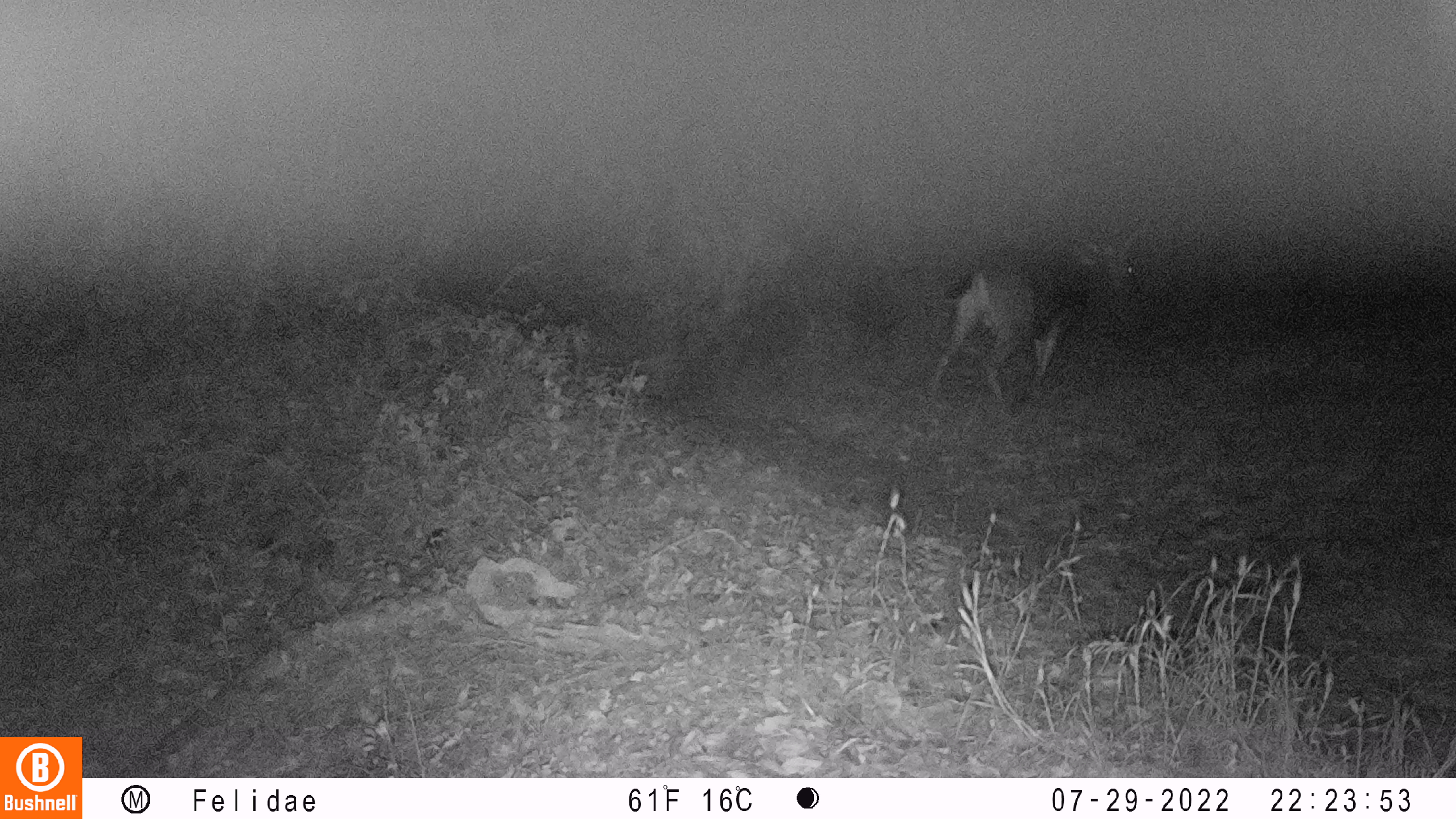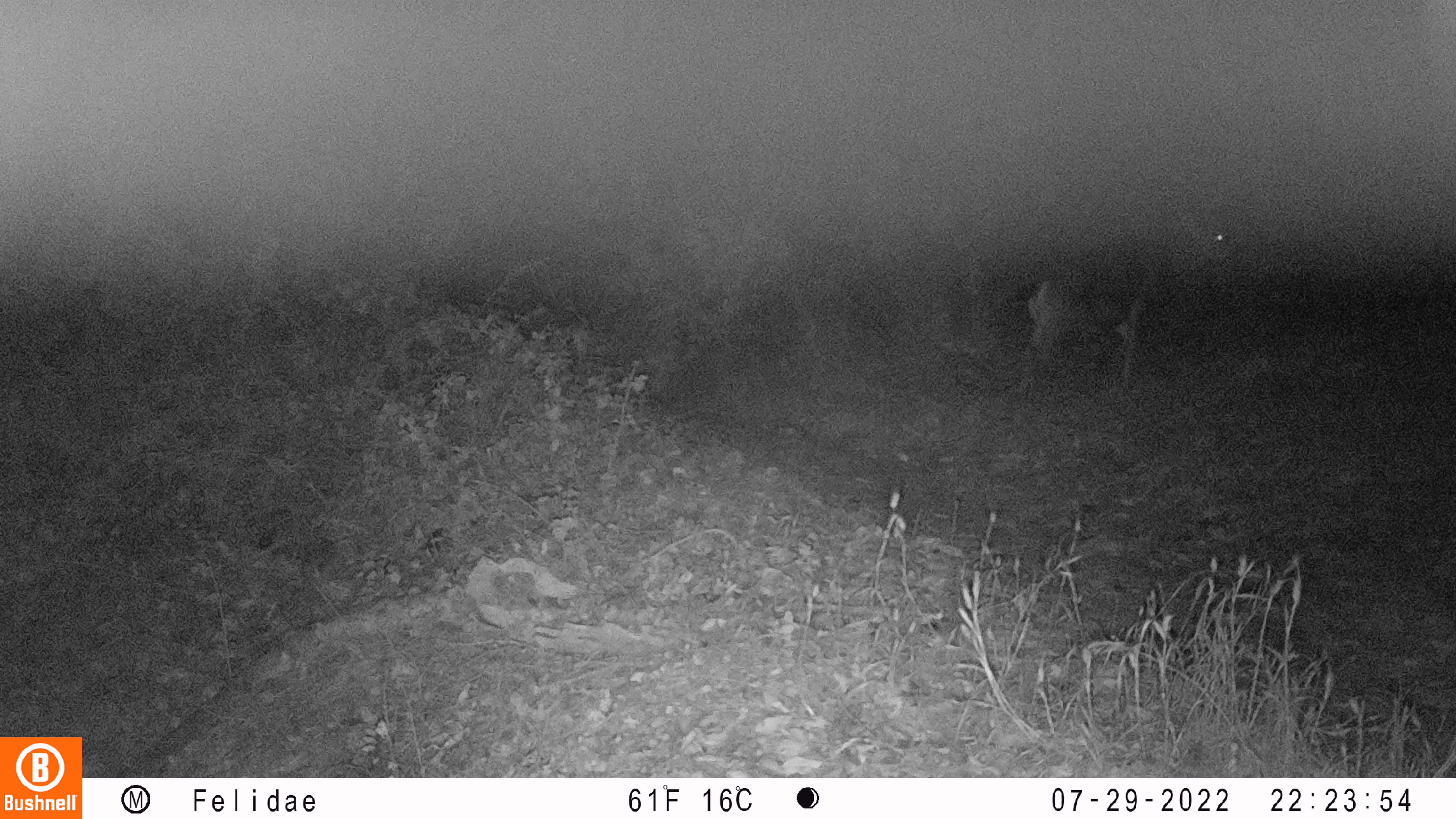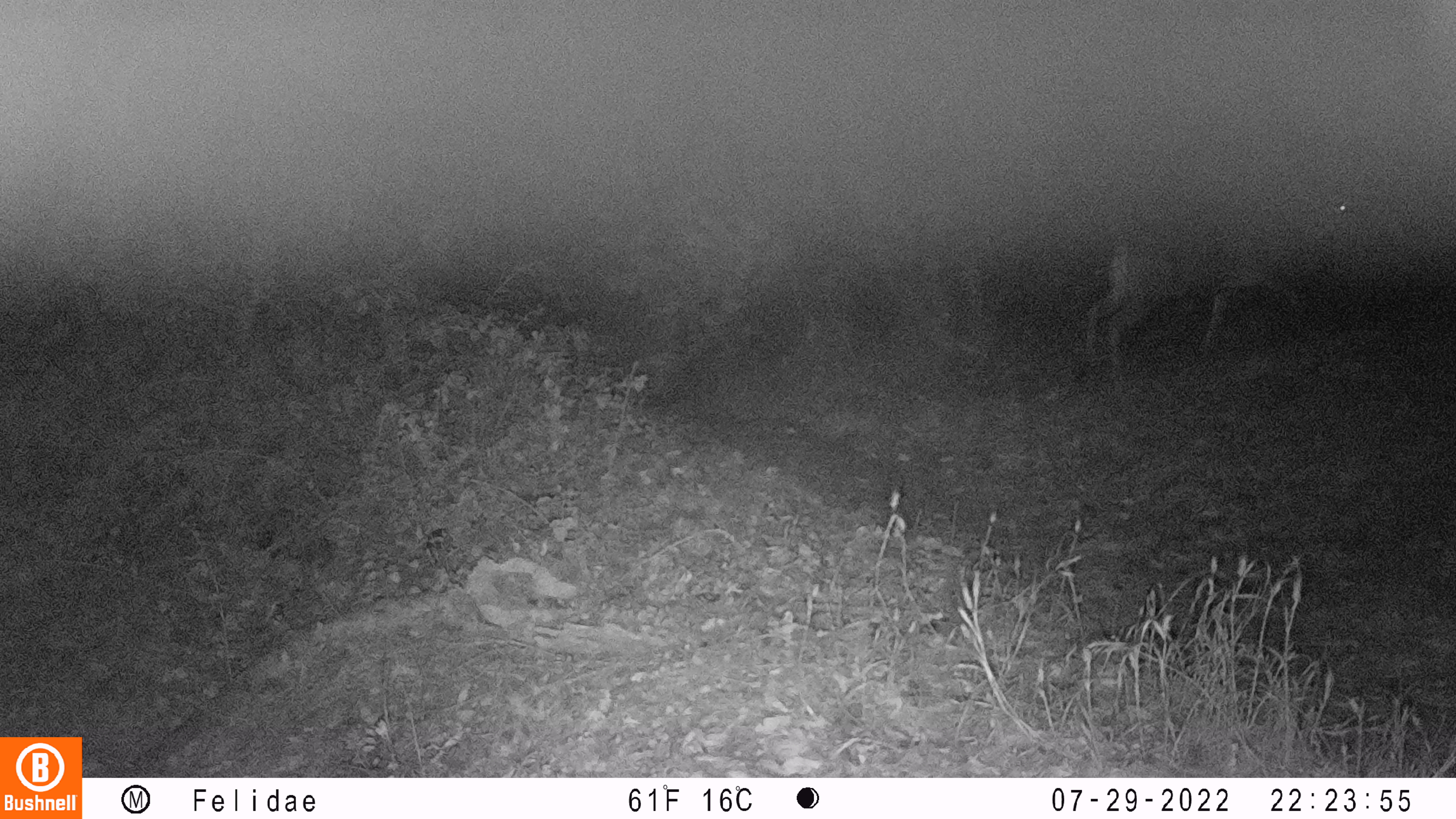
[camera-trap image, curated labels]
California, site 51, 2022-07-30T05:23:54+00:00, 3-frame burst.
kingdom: Animalia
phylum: Chordata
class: Mammalia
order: Artiodactyla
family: Cervidae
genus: Odocoileus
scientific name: Odocoileus hemionus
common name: mule deer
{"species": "mule deer (Odocoileus hemionus)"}